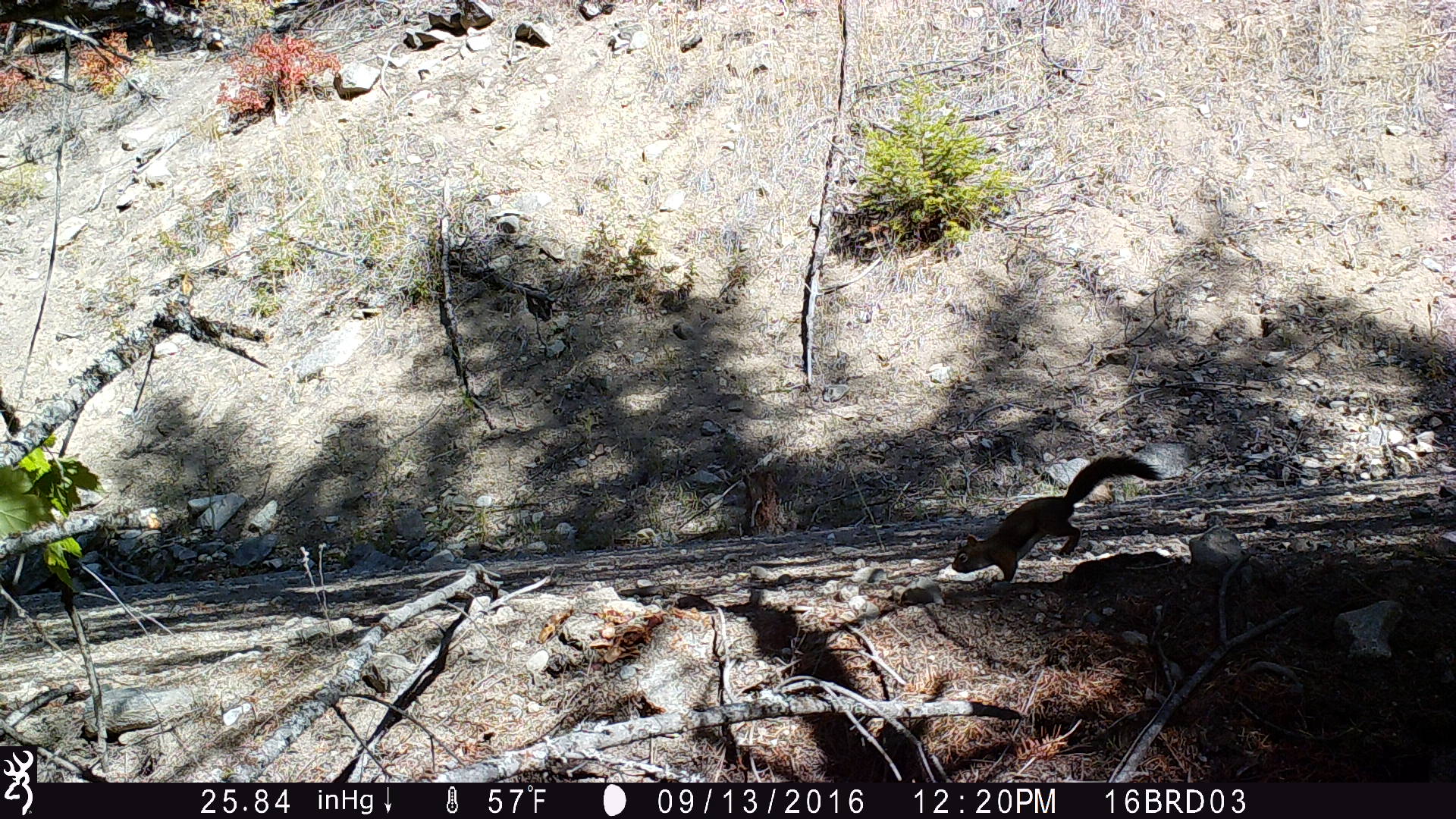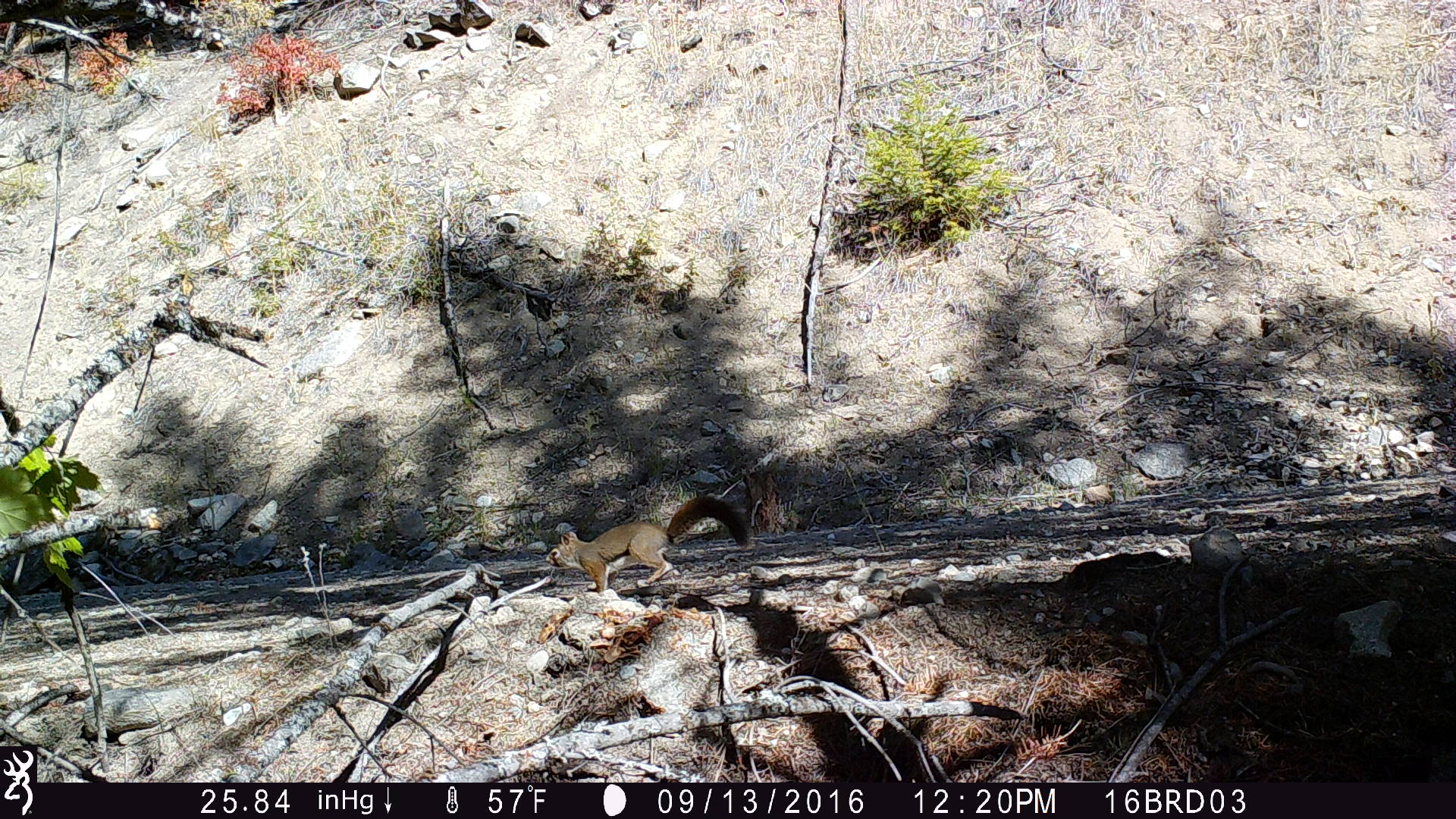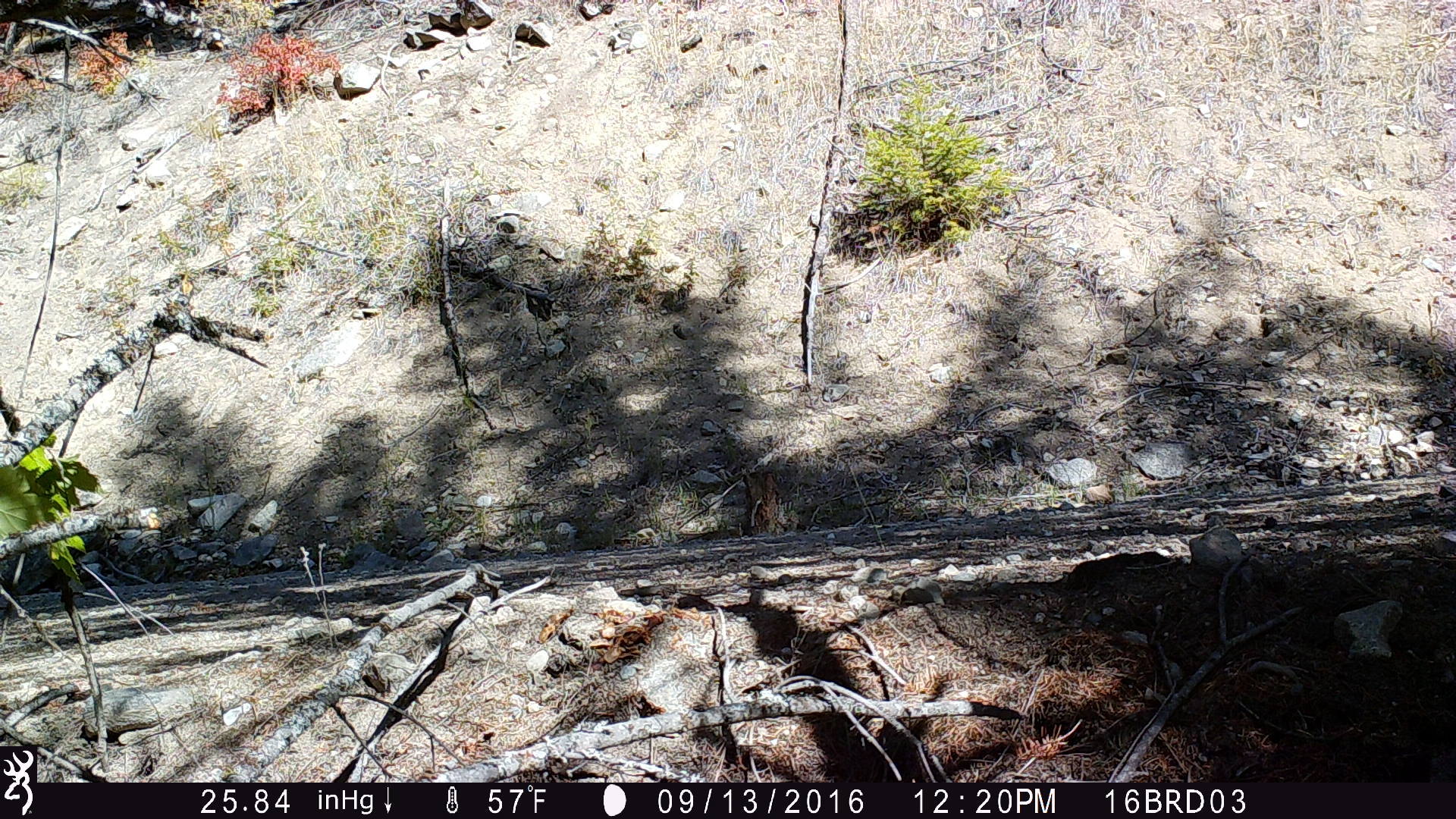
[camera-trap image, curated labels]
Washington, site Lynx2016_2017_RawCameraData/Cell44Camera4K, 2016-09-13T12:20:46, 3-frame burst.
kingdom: Animalia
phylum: Chordata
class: Mammalia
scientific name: Mammalia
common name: small mammal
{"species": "small mammal (Mammalia)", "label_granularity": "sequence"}